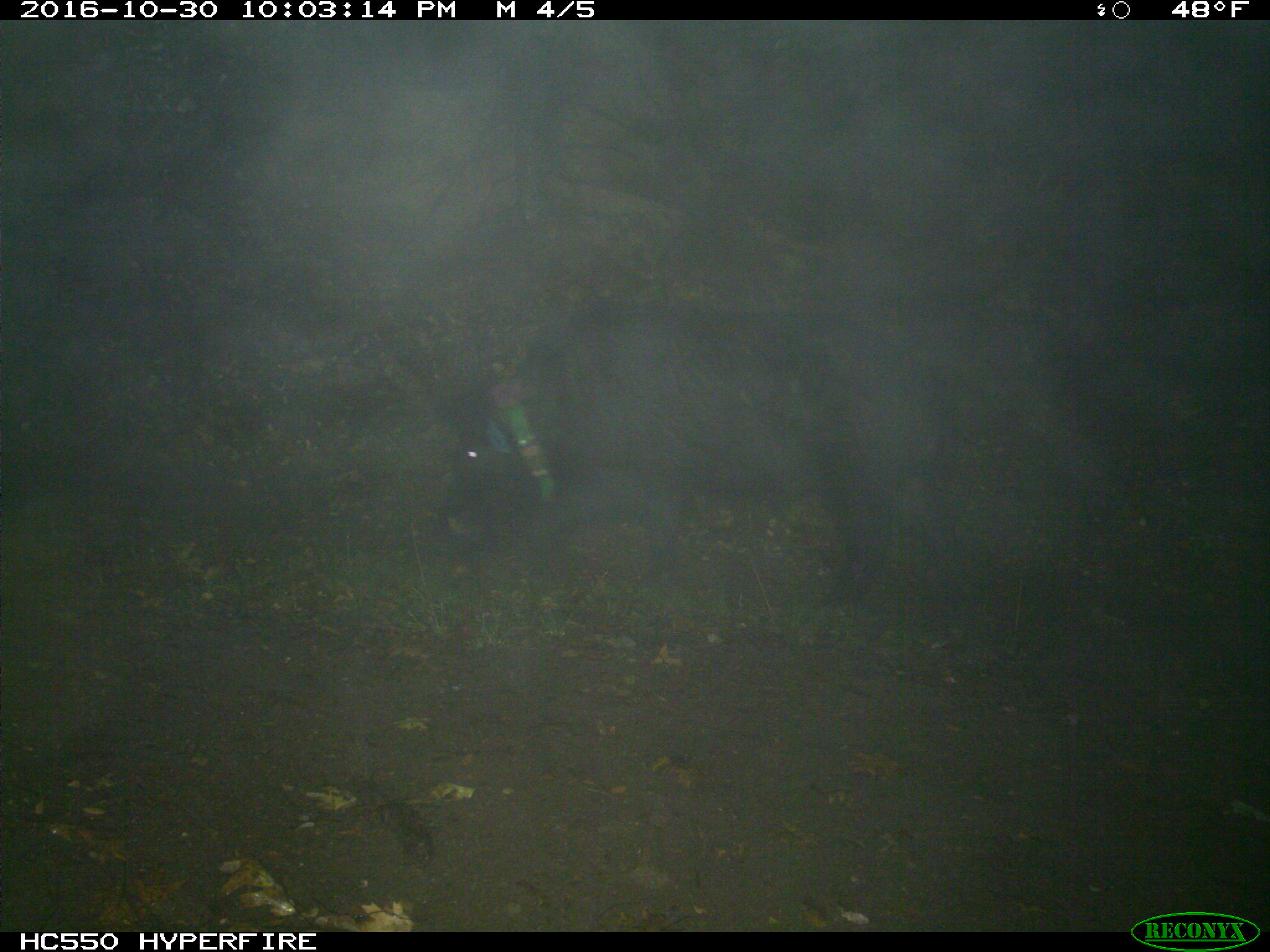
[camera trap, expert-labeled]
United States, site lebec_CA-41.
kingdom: Animalia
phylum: Chordata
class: Mammalia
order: Artiodactyla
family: Suidae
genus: Sus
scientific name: Sus scrofa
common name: wild boar